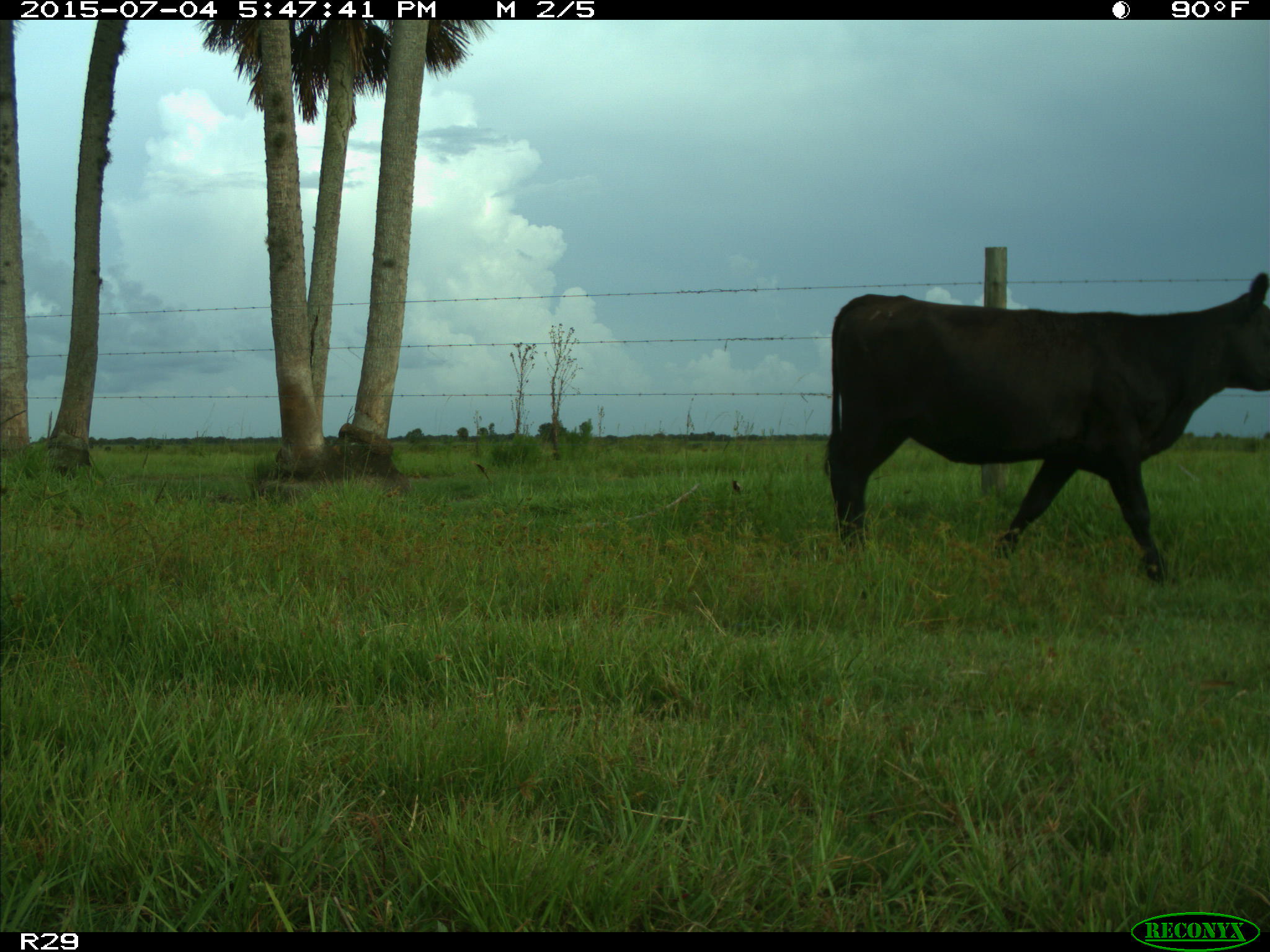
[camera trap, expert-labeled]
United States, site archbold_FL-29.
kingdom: Animalia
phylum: Chordata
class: Mammalia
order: Artiodactyla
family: Bovidae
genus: Bos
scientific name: Bos taurus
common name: domestic cow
Bos taurus (domestic cow).